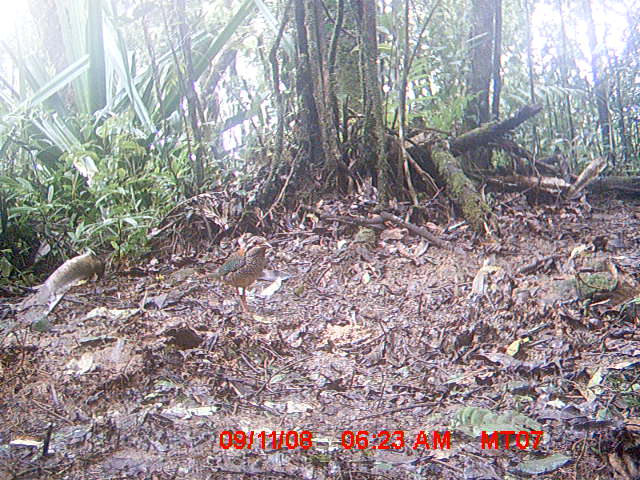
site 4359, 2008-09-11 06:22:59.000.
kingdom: Animalia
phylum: Chordata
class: Aves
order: Coraciiformes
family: Brachypteraciidae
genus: Brachypteracias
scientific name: Brachypteracias squamiger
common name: scaly ground-roller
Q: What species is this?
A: Brachypteracias squamiger (scaly ground-roller).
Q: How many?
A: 1.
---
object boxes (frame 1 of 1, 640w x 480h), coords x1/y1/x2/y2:
brachypteracias squamiger: 205/235/272/316